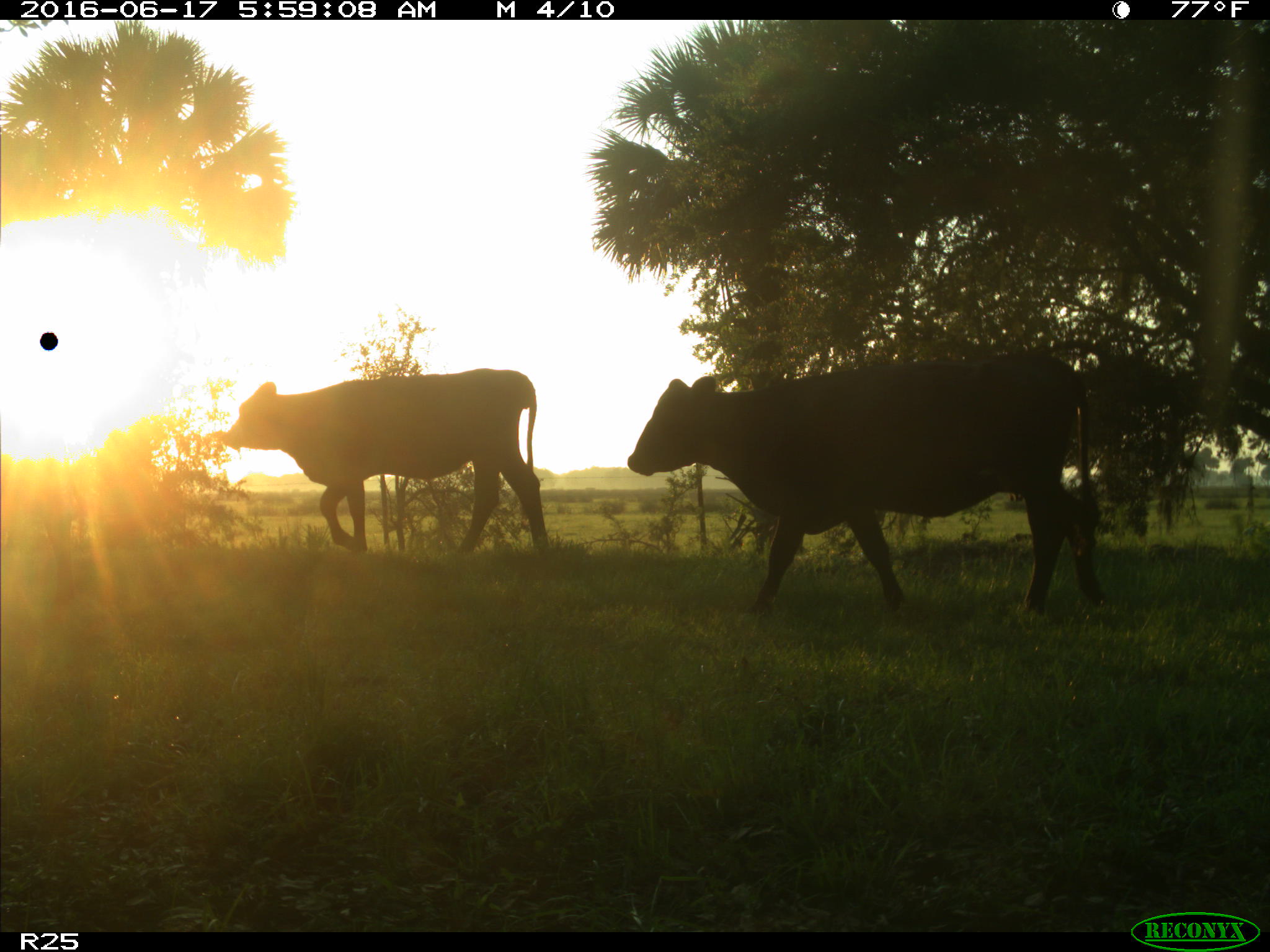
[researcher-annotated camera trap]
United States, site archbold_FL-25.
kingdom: Animalia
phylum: Chordata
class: Mammalia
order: Artiodactyla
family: Bovidae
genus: Bos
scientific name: Bos taurus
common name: domestic cow